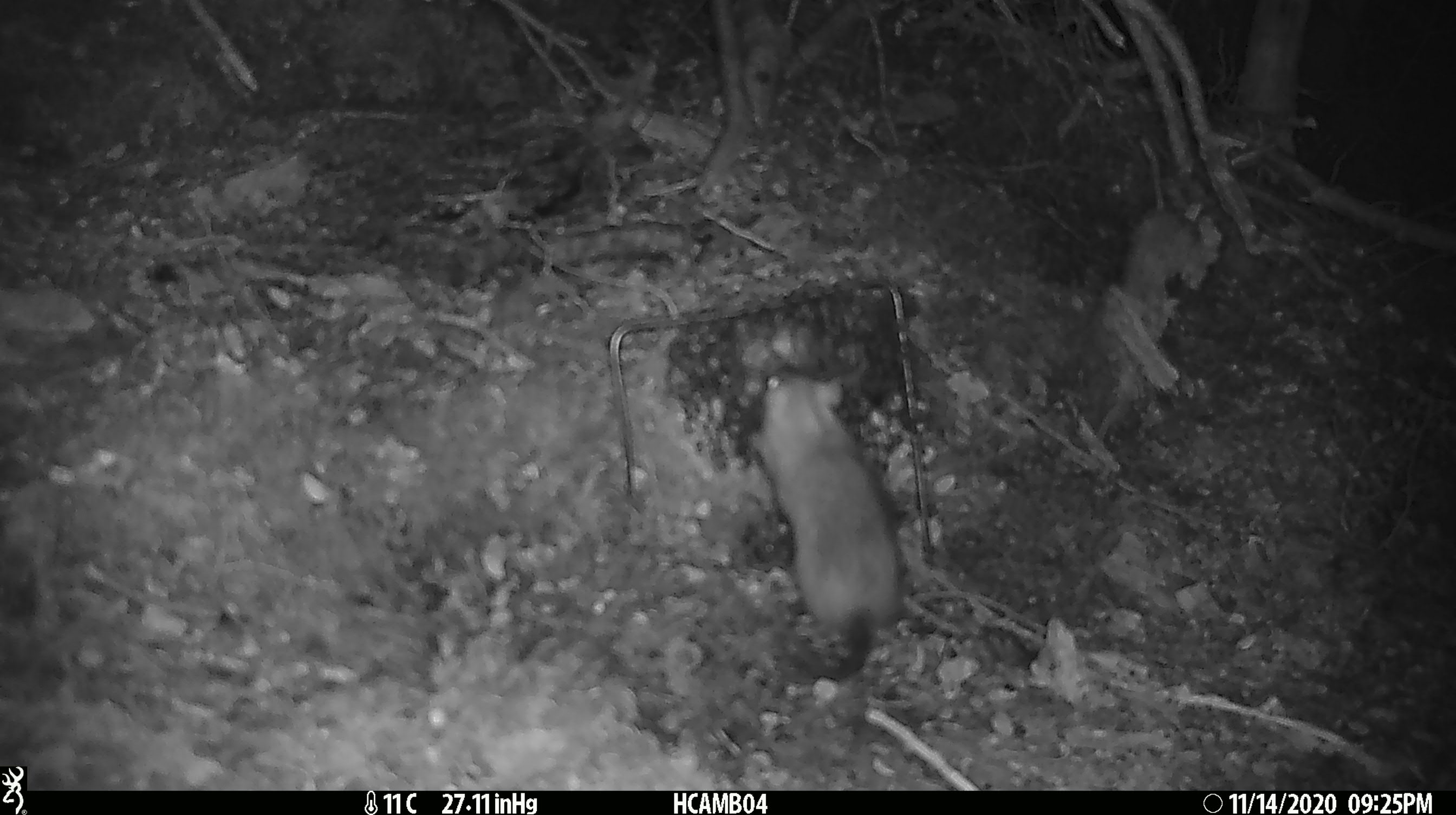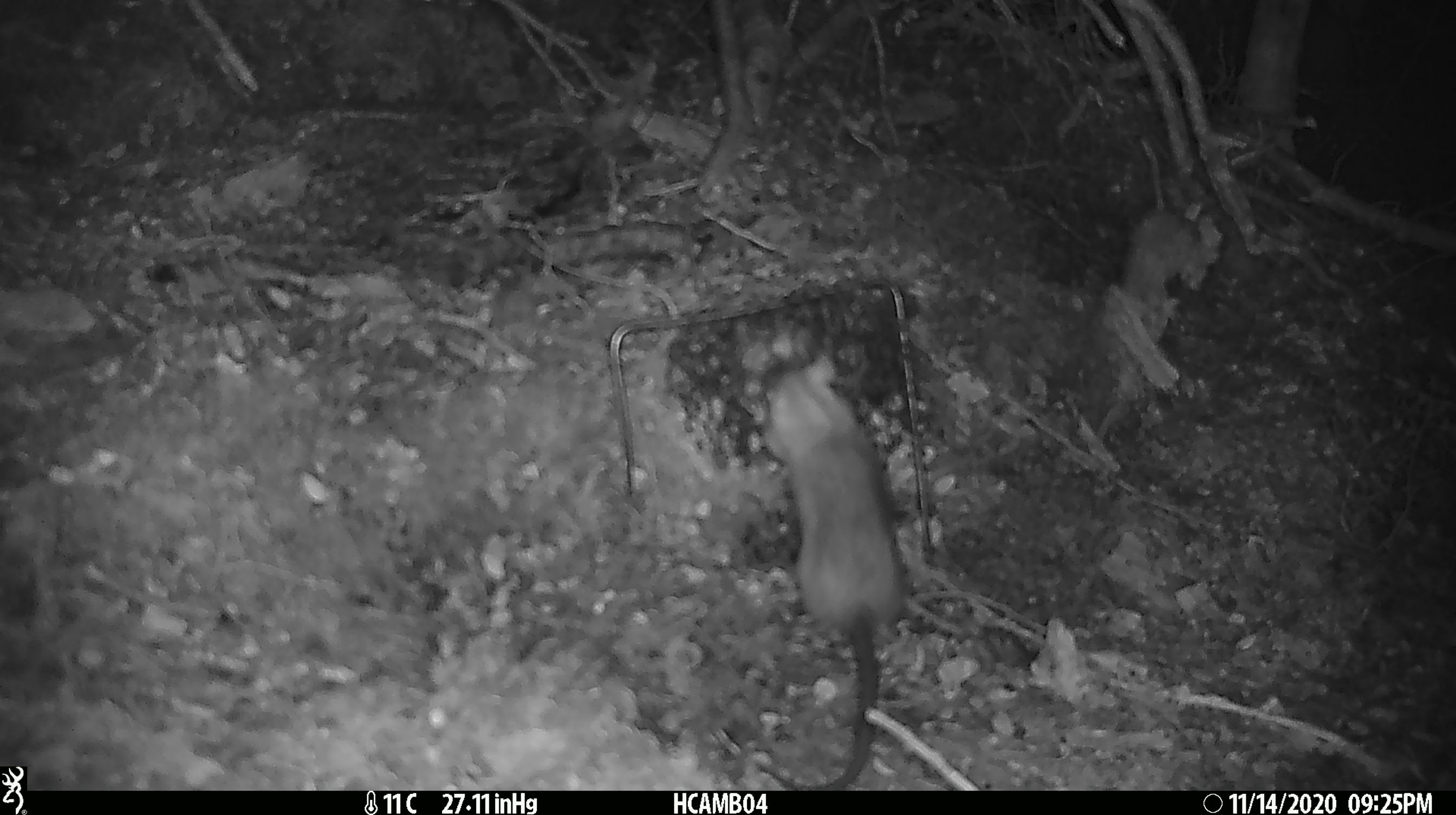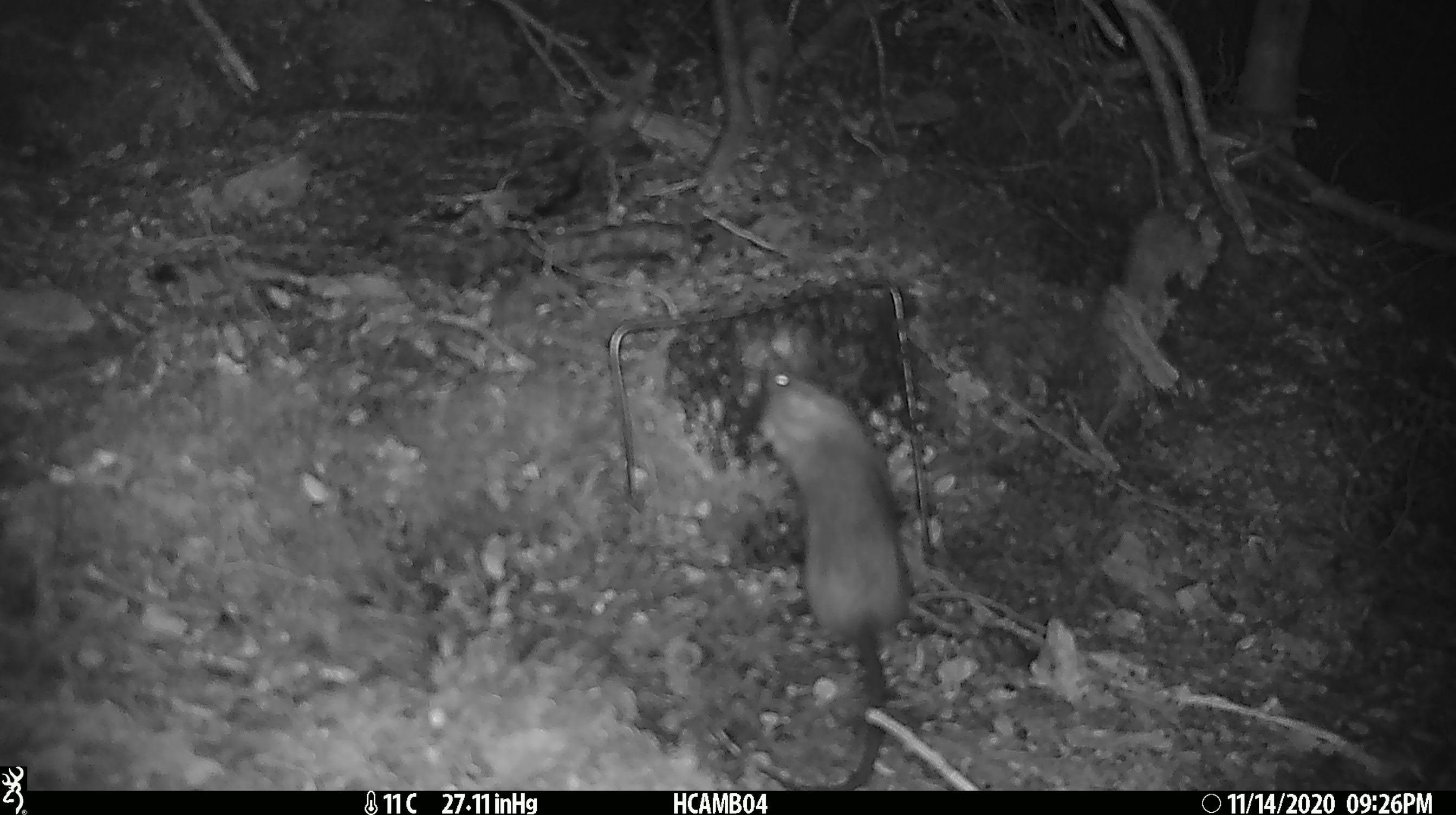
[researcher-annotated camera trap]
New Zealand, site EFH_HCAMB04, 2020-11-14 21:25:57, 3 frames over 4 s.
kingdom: Animalia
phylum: Chordata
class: Mammalia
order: Rodentia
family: Muridae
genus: Rattus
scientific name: Rattus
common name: rat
Rat (Rattus).